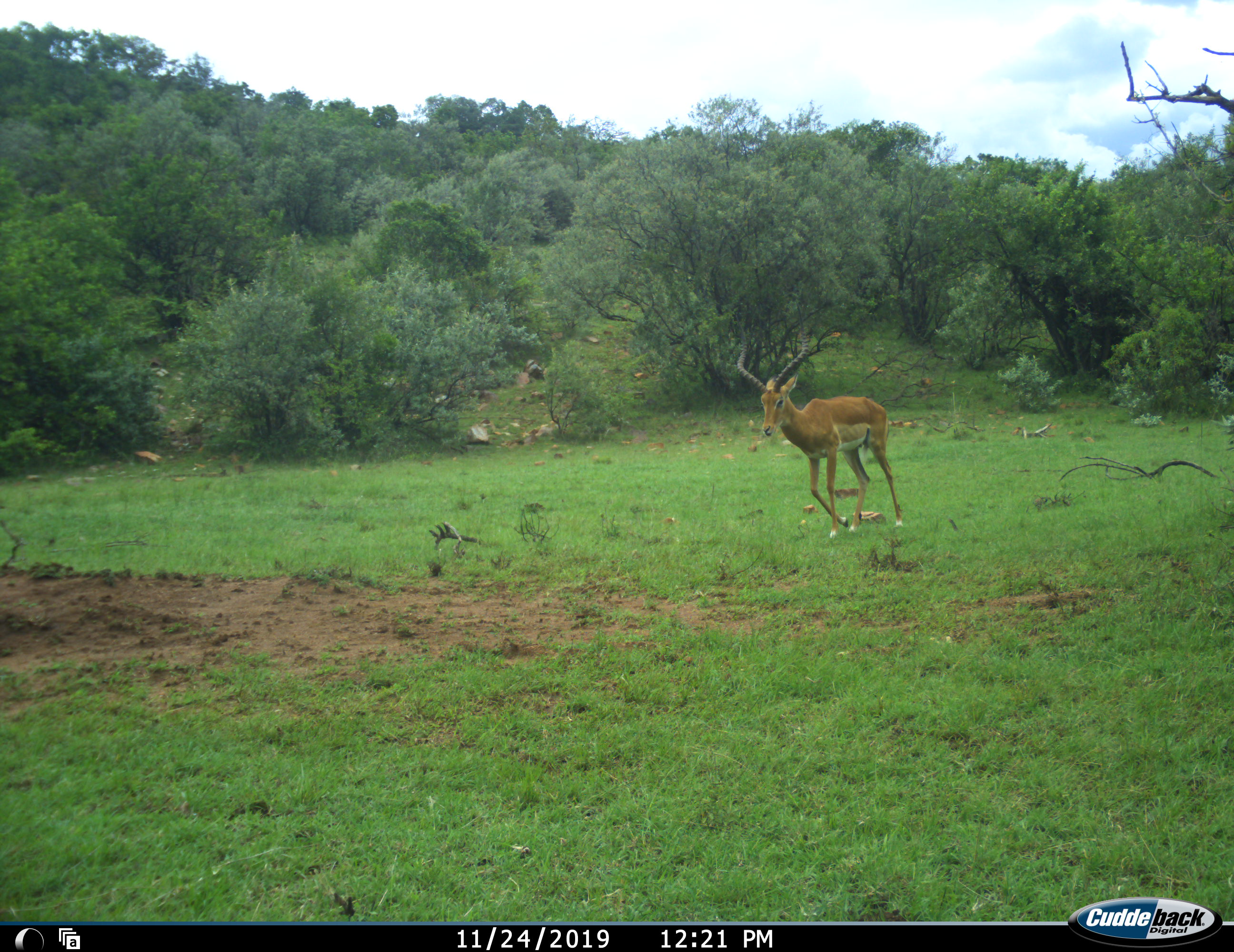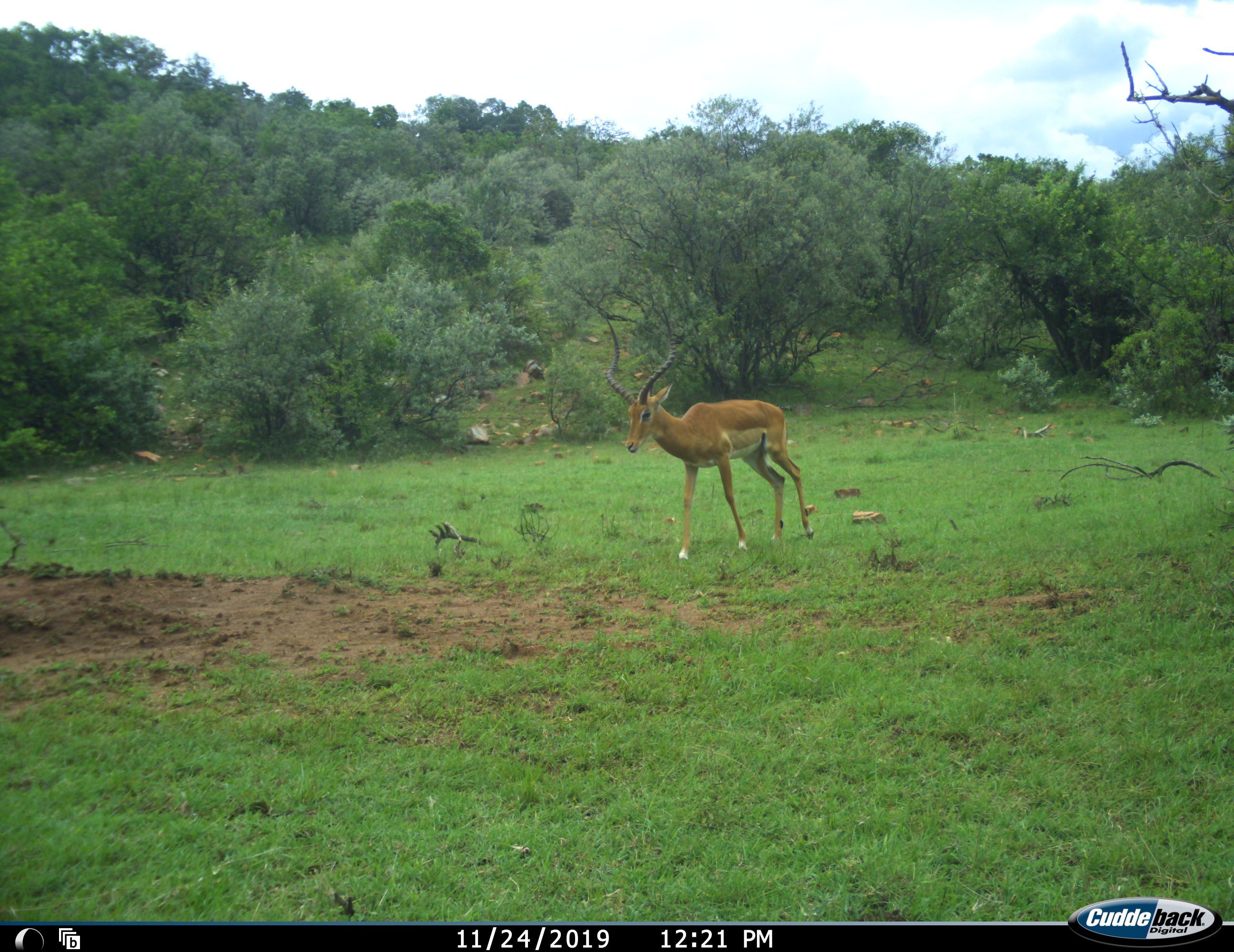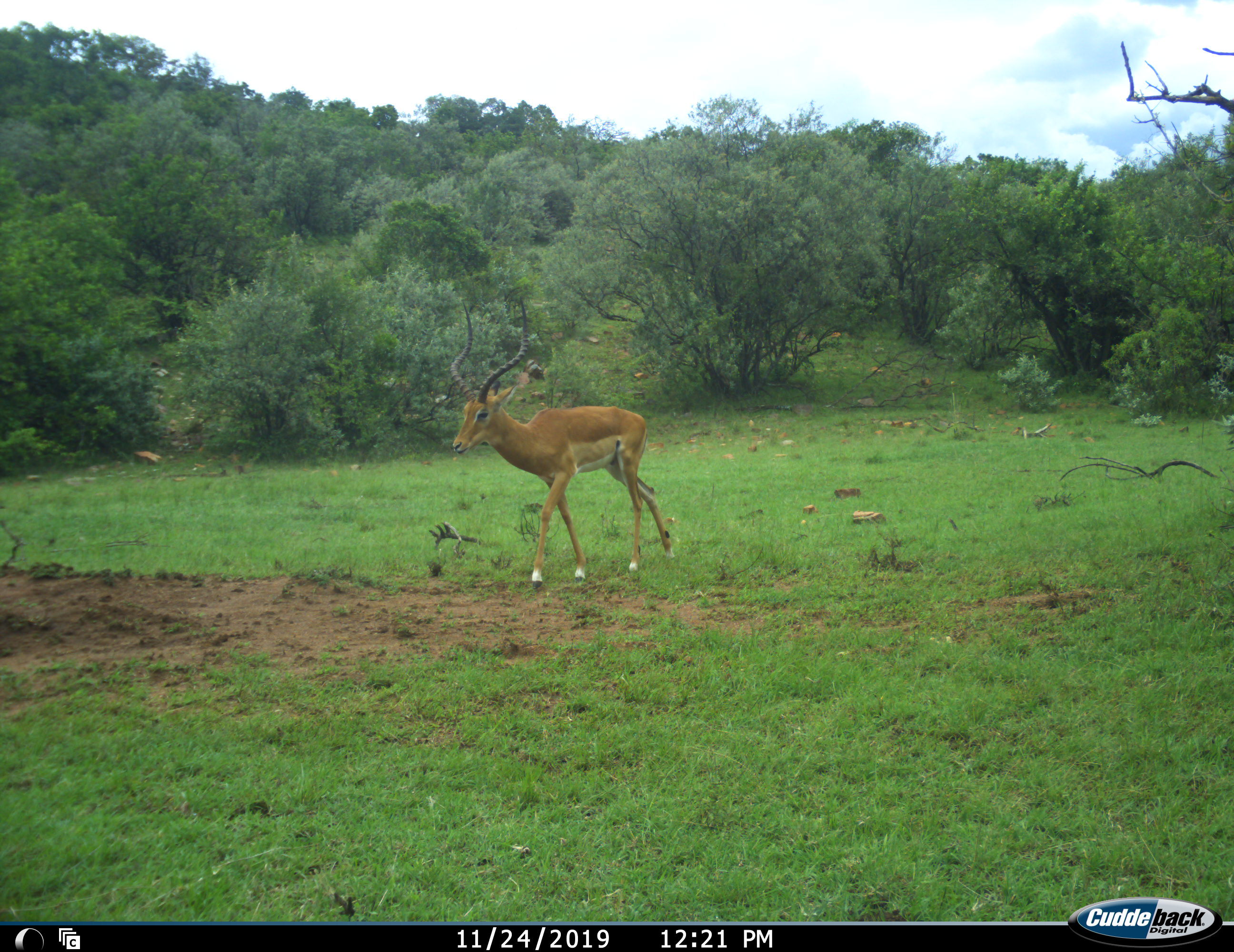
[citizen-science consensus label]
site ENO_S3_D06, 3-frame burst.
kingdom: Animalia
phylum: Chordata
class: Mammalia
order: Artiodactyla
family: Bovidae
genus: Aepyceros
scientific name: Aepyceros melampus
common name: impala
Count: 1.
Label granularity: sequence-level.